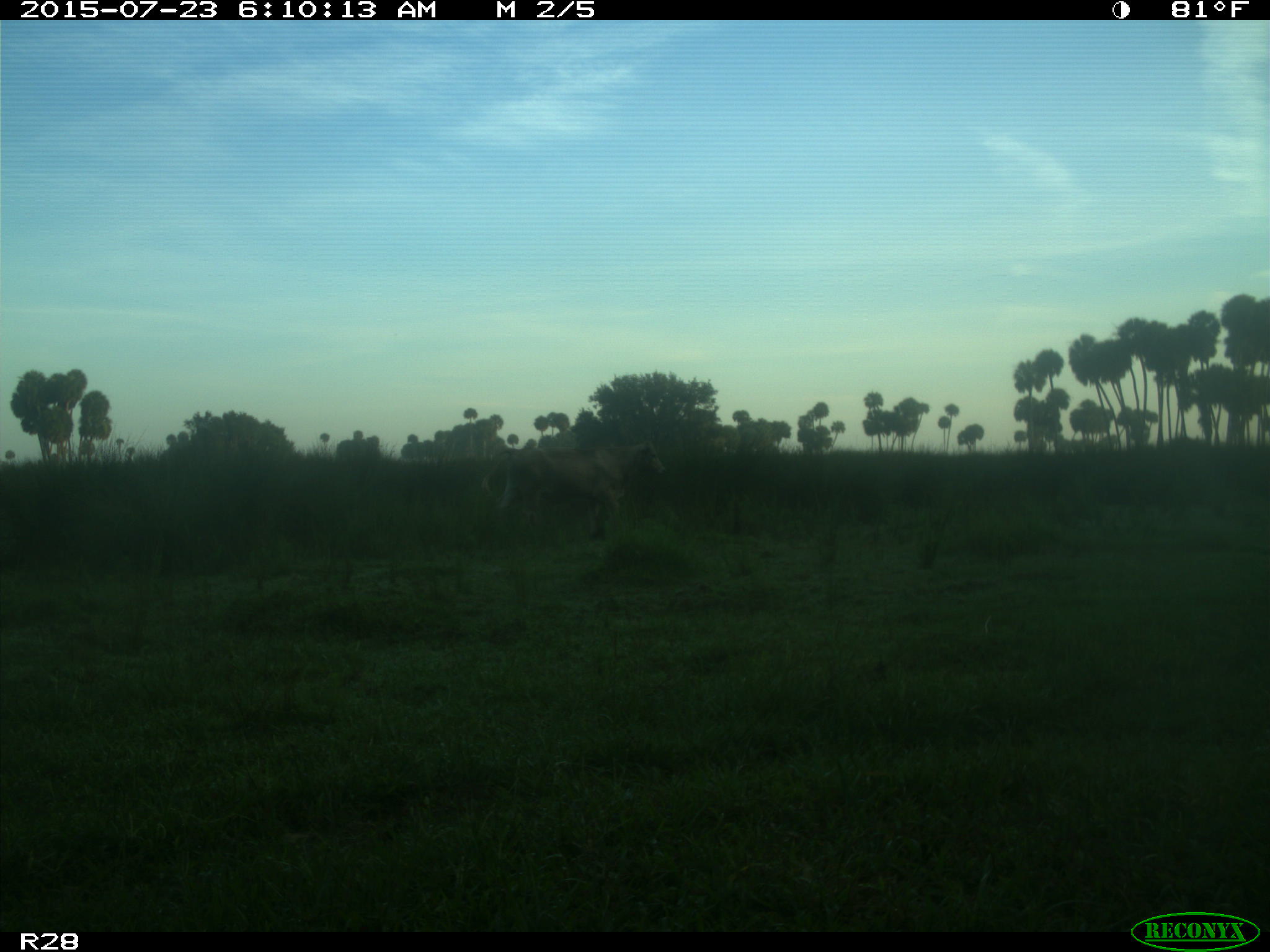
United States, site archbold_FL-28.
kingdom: Animalia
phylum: Chordata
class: Mammalia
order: Artiodactyla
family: Bovidae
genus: Bos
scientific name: Bos taurus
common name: domestic cow